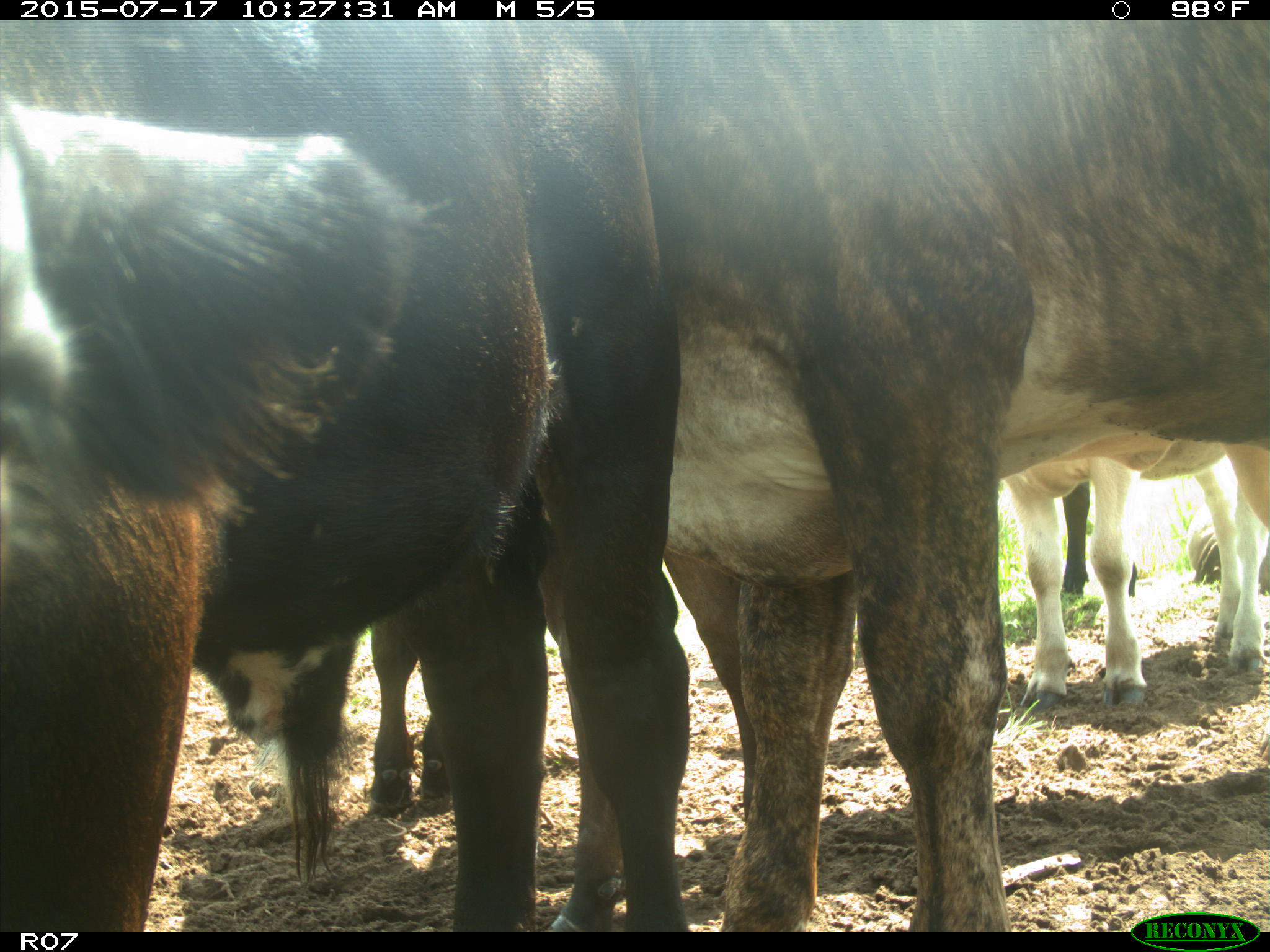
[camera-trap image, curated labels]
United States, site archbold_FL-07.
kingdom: Animalia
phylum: Chordata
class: Mammalia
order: Artiodactyla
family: Bovidae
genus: Bos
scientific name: Bos taurus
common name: domestic cow